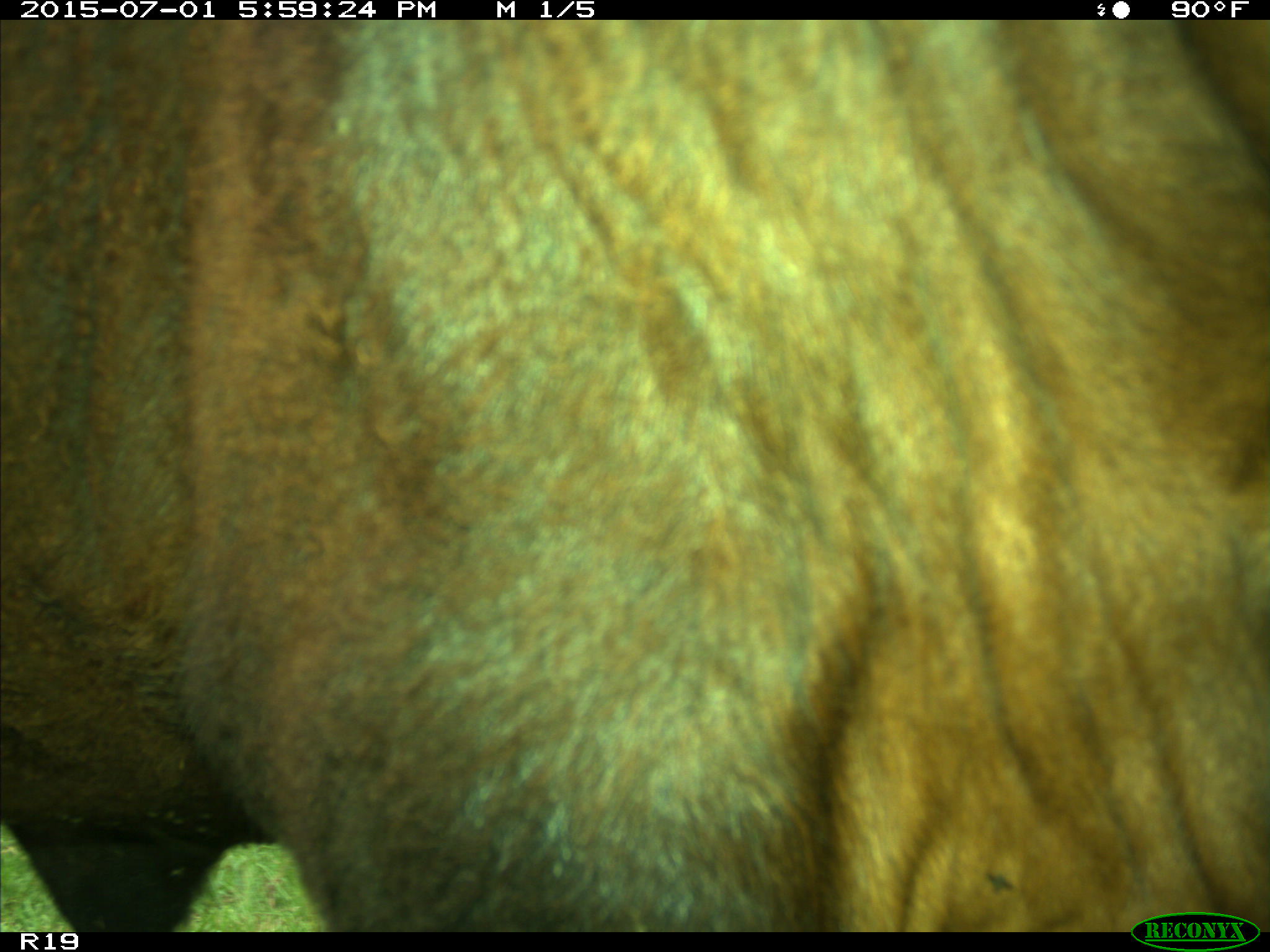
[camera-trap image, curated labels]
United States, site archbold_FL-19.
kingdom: Animalia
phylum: Chordata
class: Mammalia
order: Artiodactyla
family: Bovidae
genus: Bos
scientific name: Bos taurus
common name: domestic cow